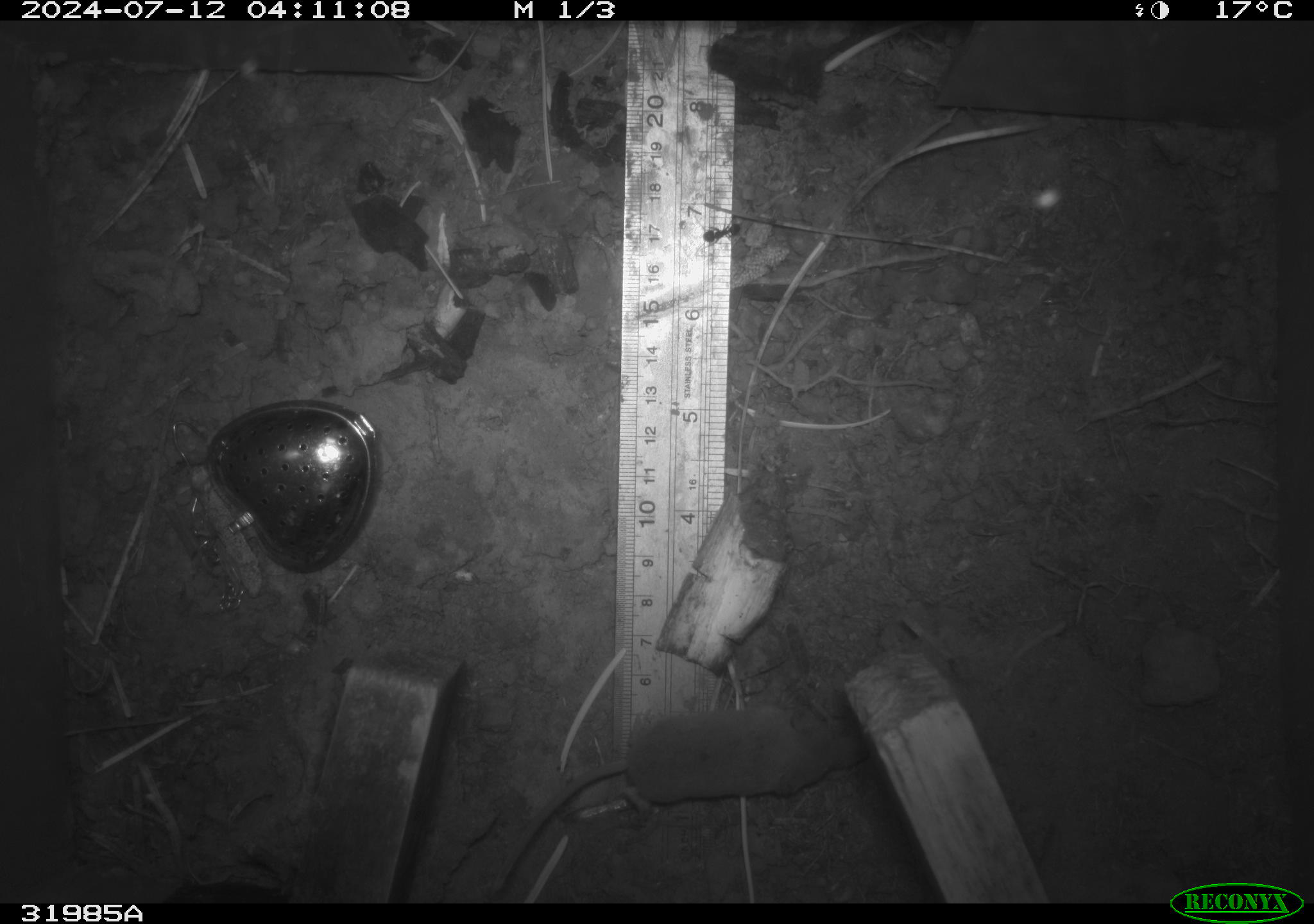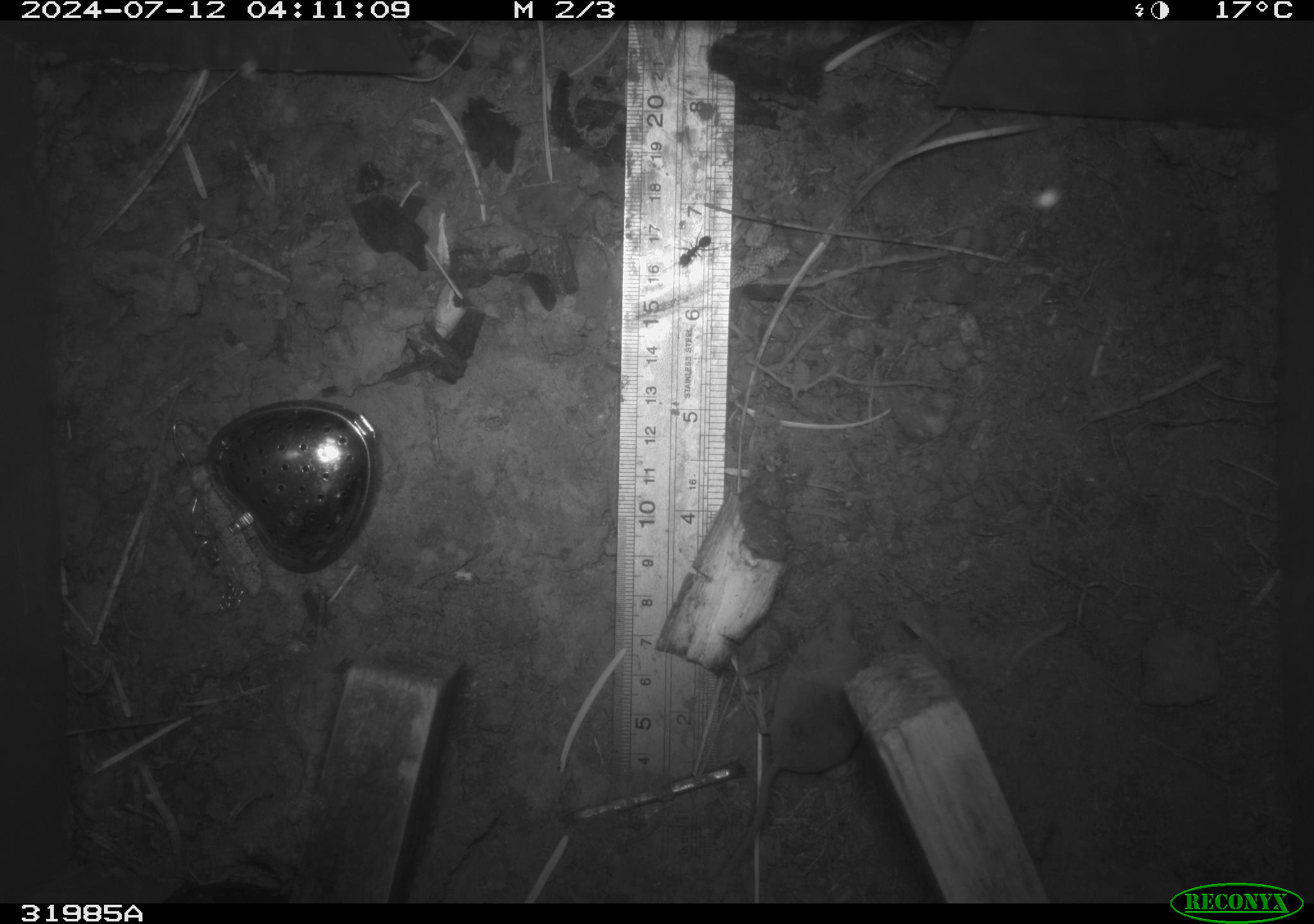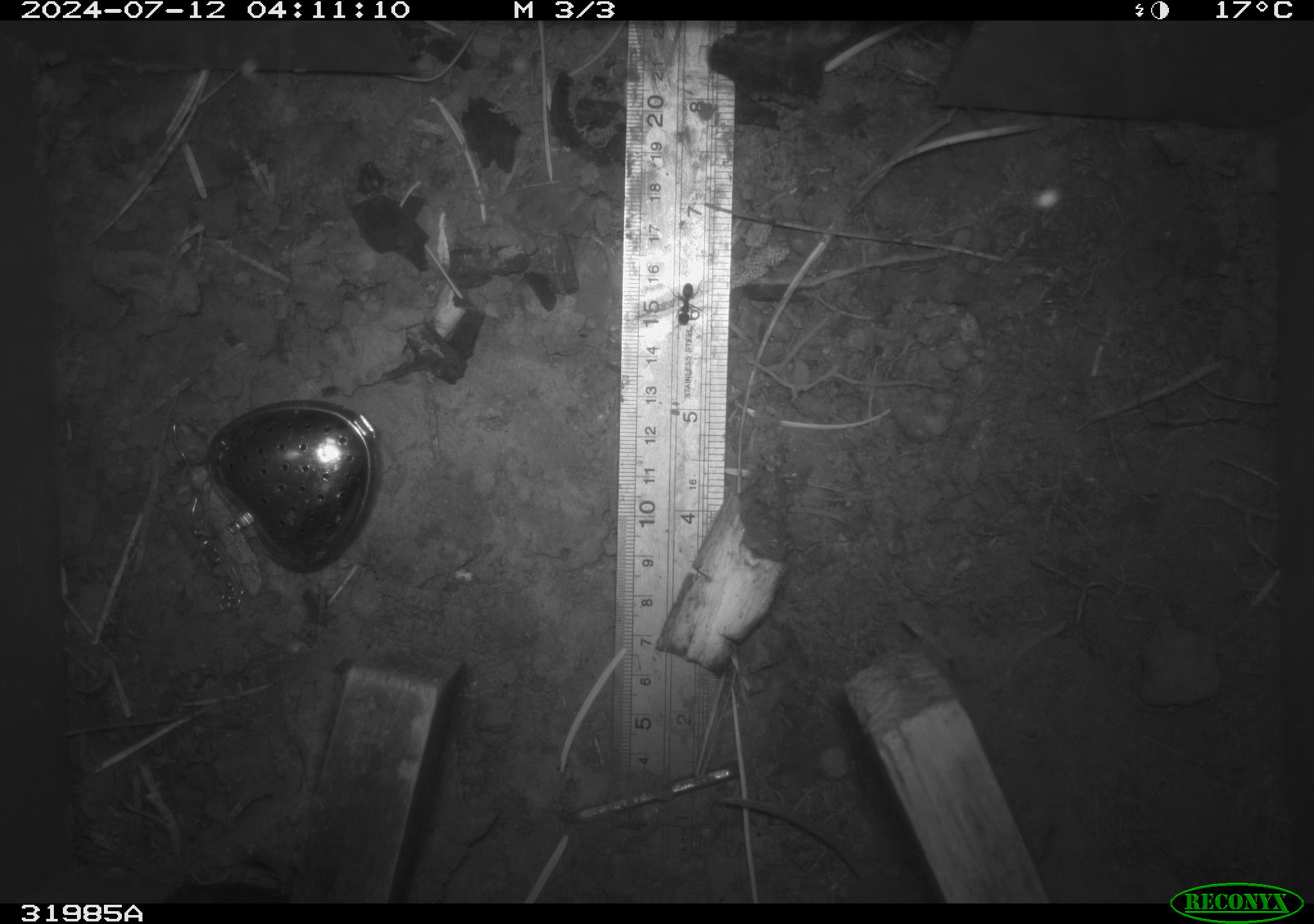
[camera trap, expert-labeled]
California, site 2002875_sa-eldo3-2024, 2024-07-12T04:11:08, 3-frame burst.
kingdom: Animalia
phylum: Chordata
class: Mammalia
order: Eulipotyphla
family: Soricidae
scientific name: Soricidae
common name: shrews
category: soricidae family